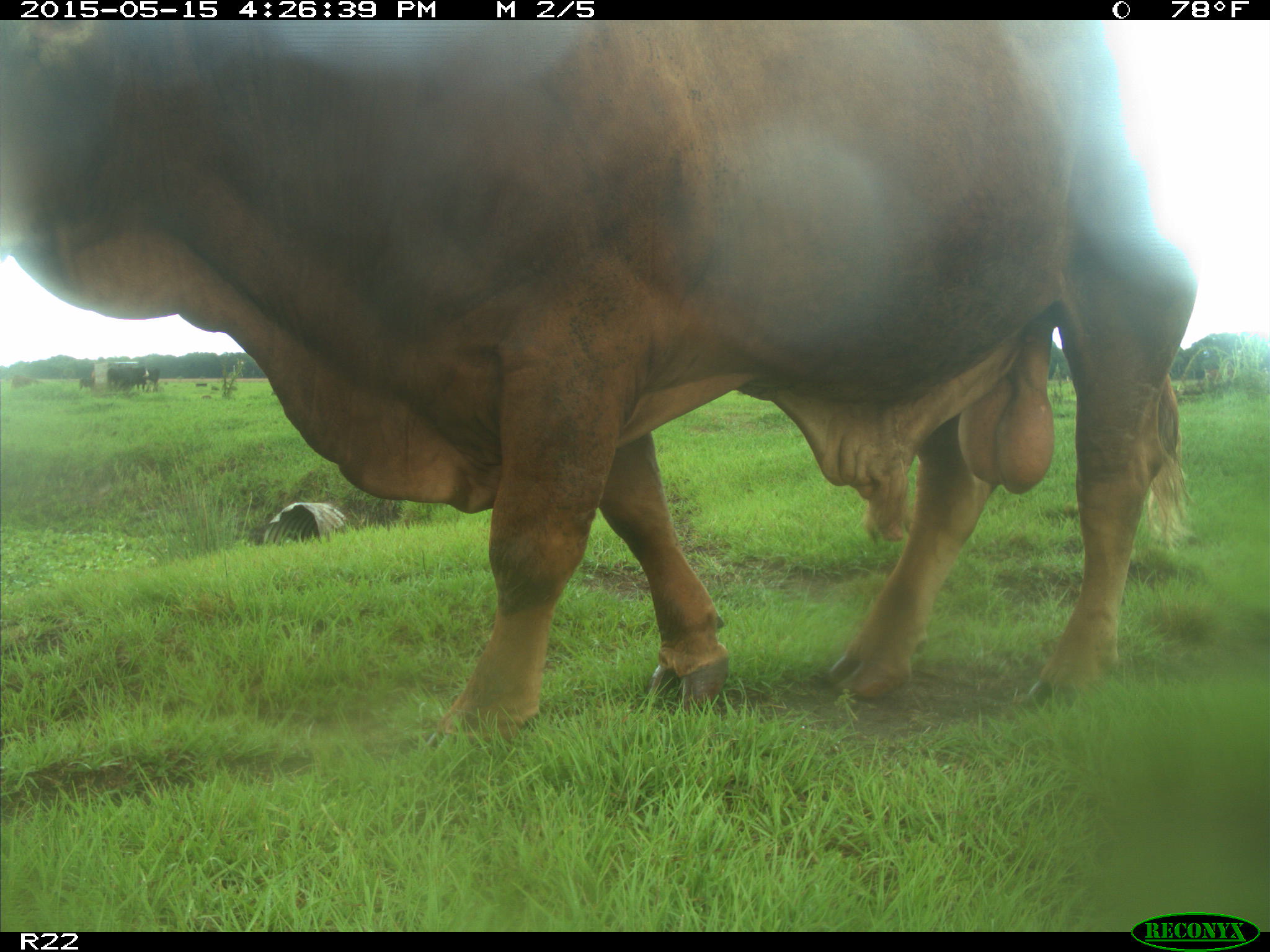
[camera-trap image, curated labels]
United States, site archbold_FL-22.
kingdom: Animalia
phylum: Chordata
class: Mammalia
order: Artiodactyla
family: Bovidae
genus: Bos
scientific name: Bos taurus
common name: domestic cow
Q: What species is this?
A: Bos taurus (domestic cow).